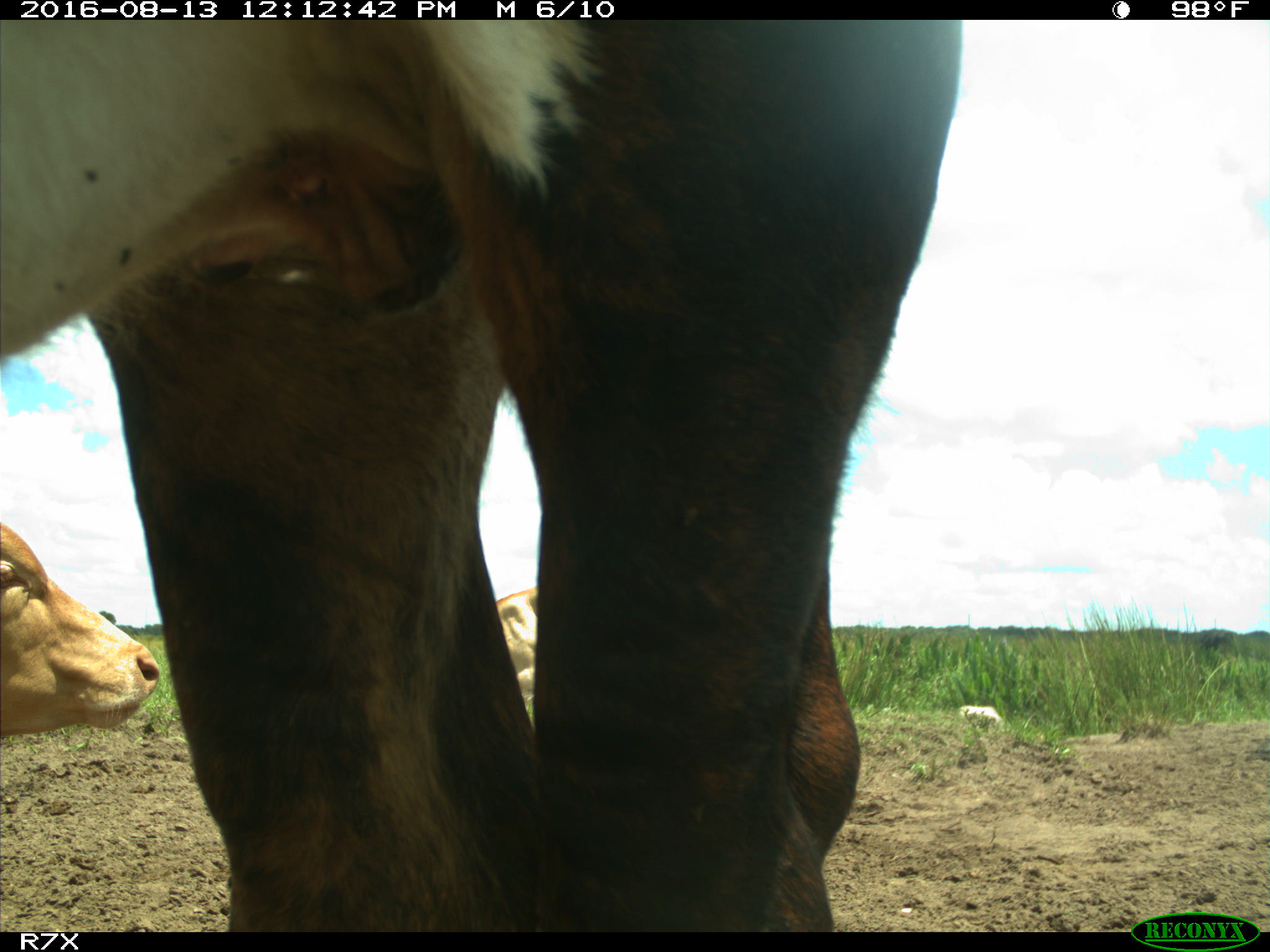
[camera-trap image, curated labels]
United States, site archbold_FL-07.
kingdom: Animalia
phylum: Chordata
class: Mammalia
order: Artiodactyla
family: Bovidae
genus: Bos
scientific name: Bos taurus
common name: domestic cow